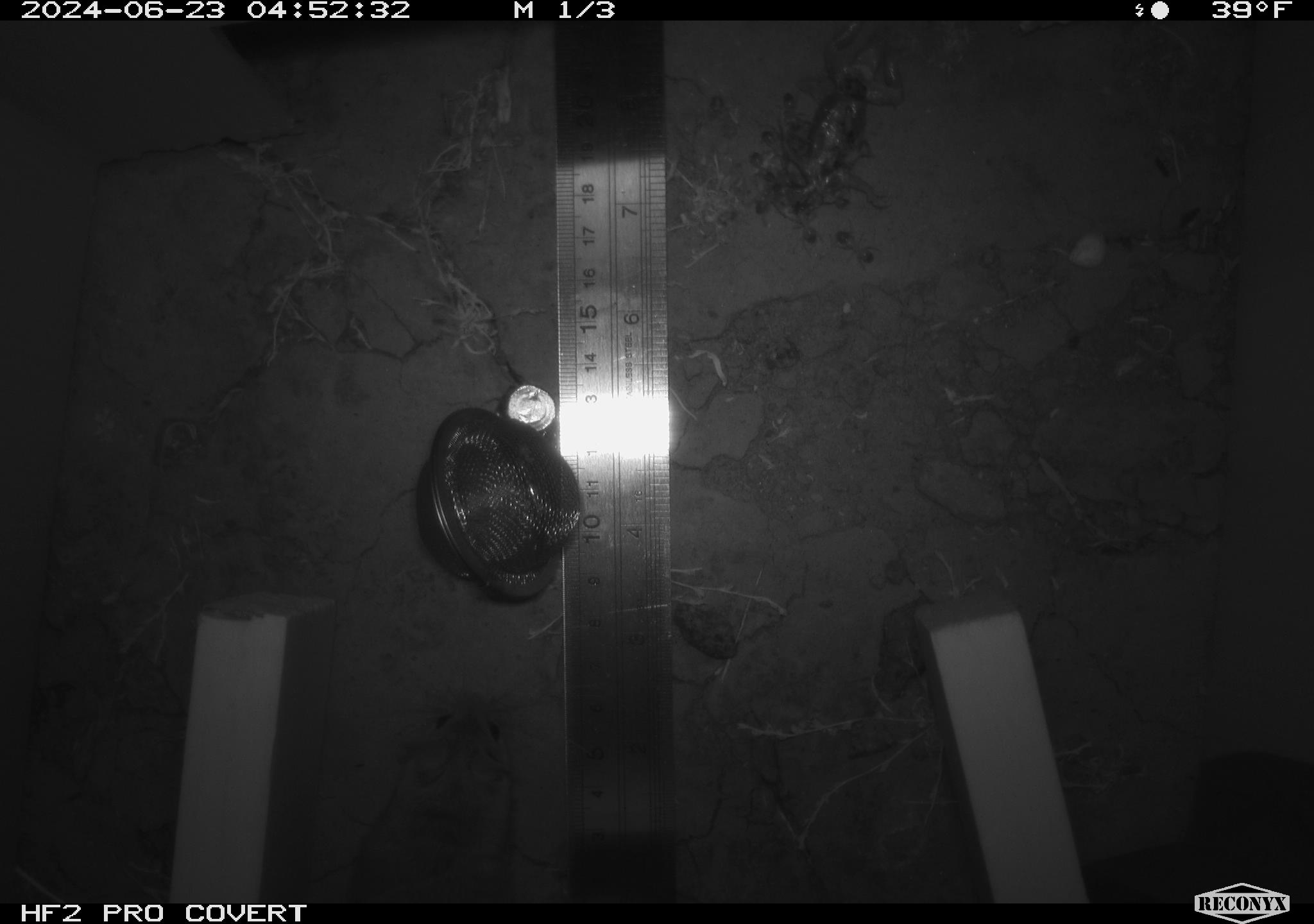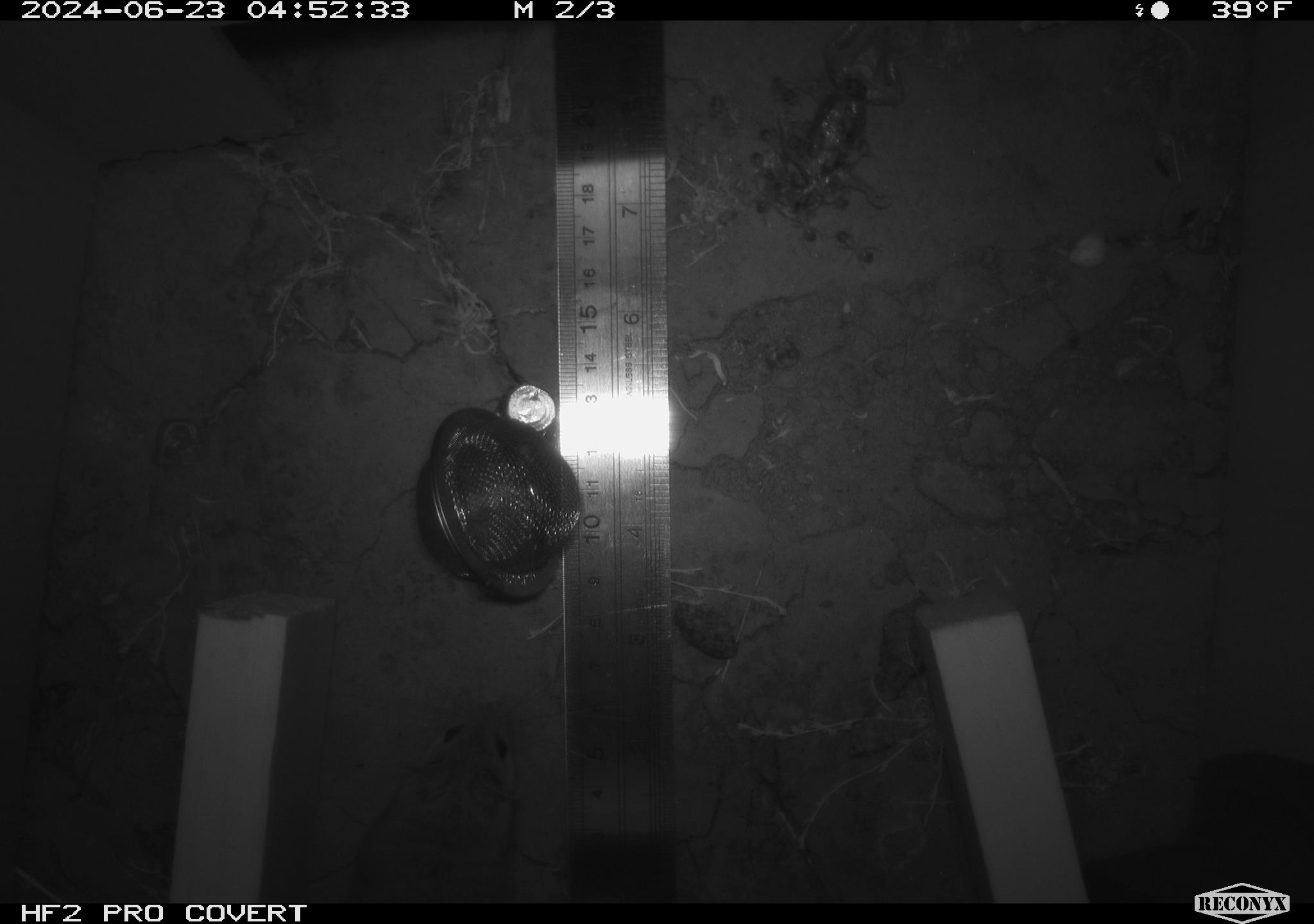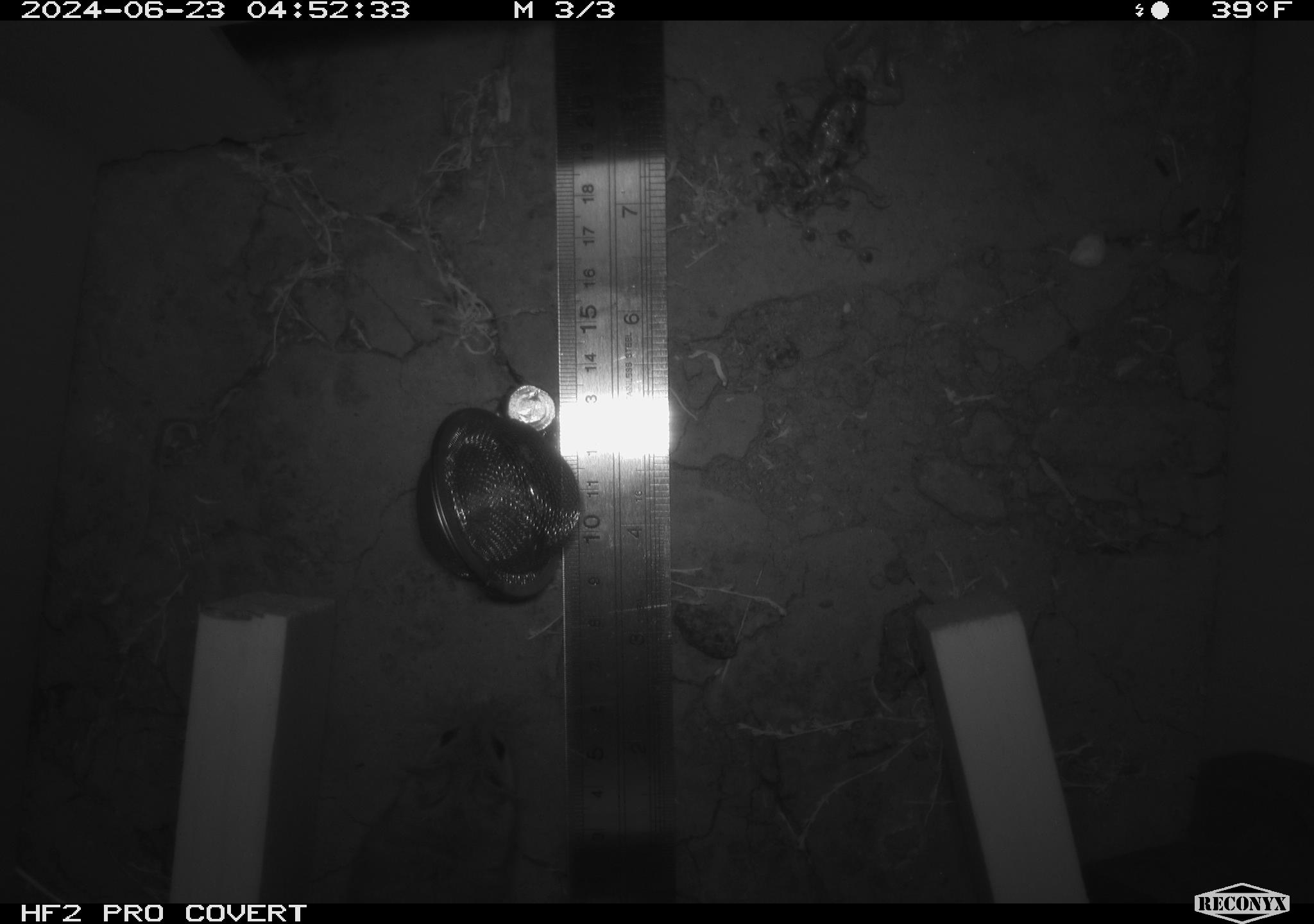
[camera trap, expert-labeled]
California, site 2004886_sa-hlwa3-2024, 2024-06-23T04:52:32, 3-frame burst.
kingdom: Animalia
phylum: Arthropoda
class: Insecta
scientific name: Insecta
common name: insect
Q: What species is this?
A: Insect (Insecta).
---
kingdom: Animalia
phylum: Chordata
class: Mammalia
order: Rodentia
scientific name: Rodentia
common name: mouse species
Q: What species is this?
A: Mouse species (Rodentia).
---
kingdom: Animalia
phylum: Chordata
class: Reptilia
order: Squamata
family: Phrynosomatidae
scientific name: Phrynosomatidae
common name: phrynosomatid lizards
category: phrynosomatidae family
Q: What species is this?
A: Phrynosomatidae family (phrynosomatid lizards) (Phrynosomatidae).